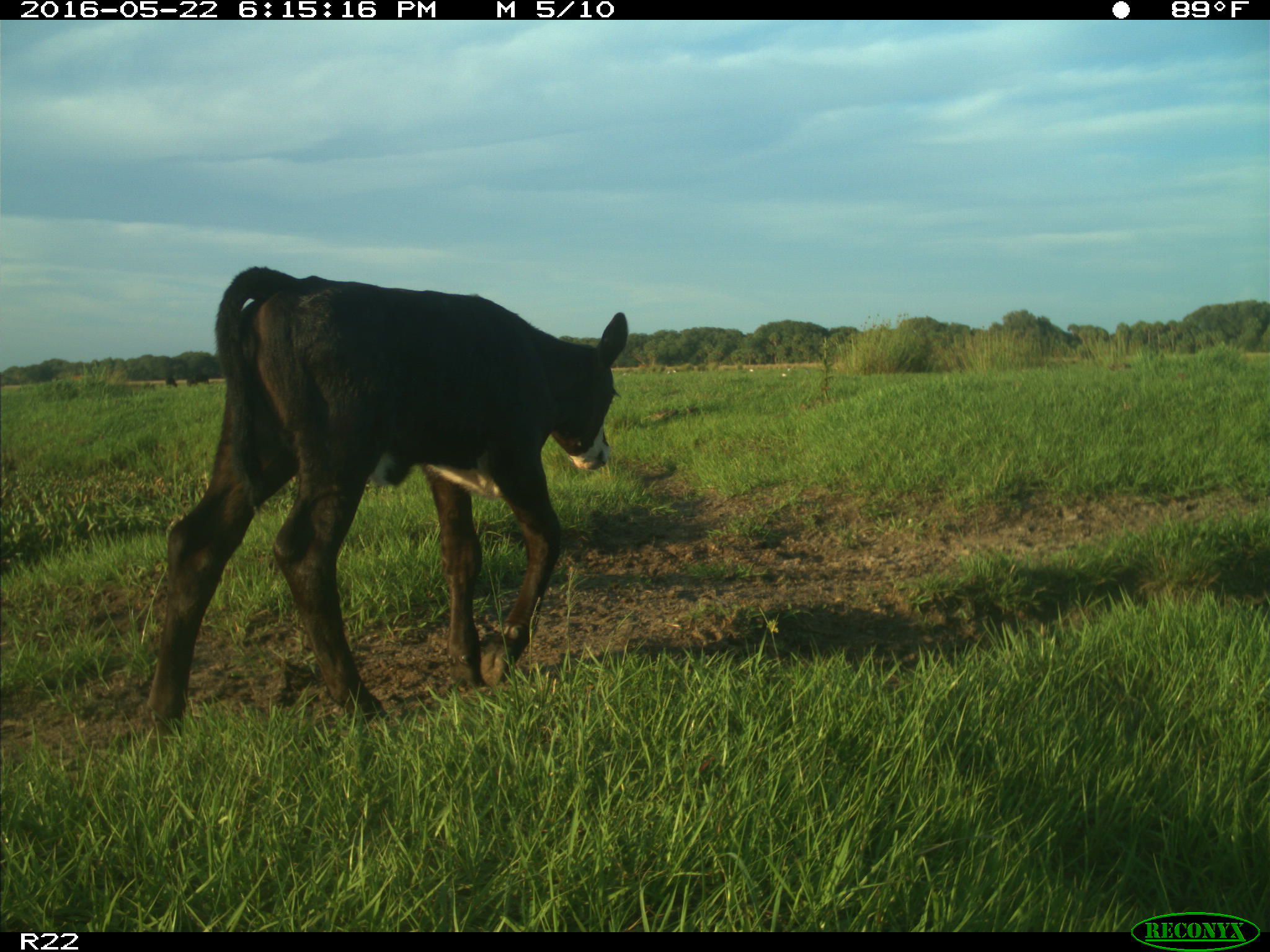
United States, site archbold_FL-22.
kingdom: Animalia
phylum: Chordata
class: Mammalia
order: Artiodactyla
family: Bovidae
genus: Bos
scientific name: Bos taurus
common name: domestic cow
Bos taurus (domestic cow).